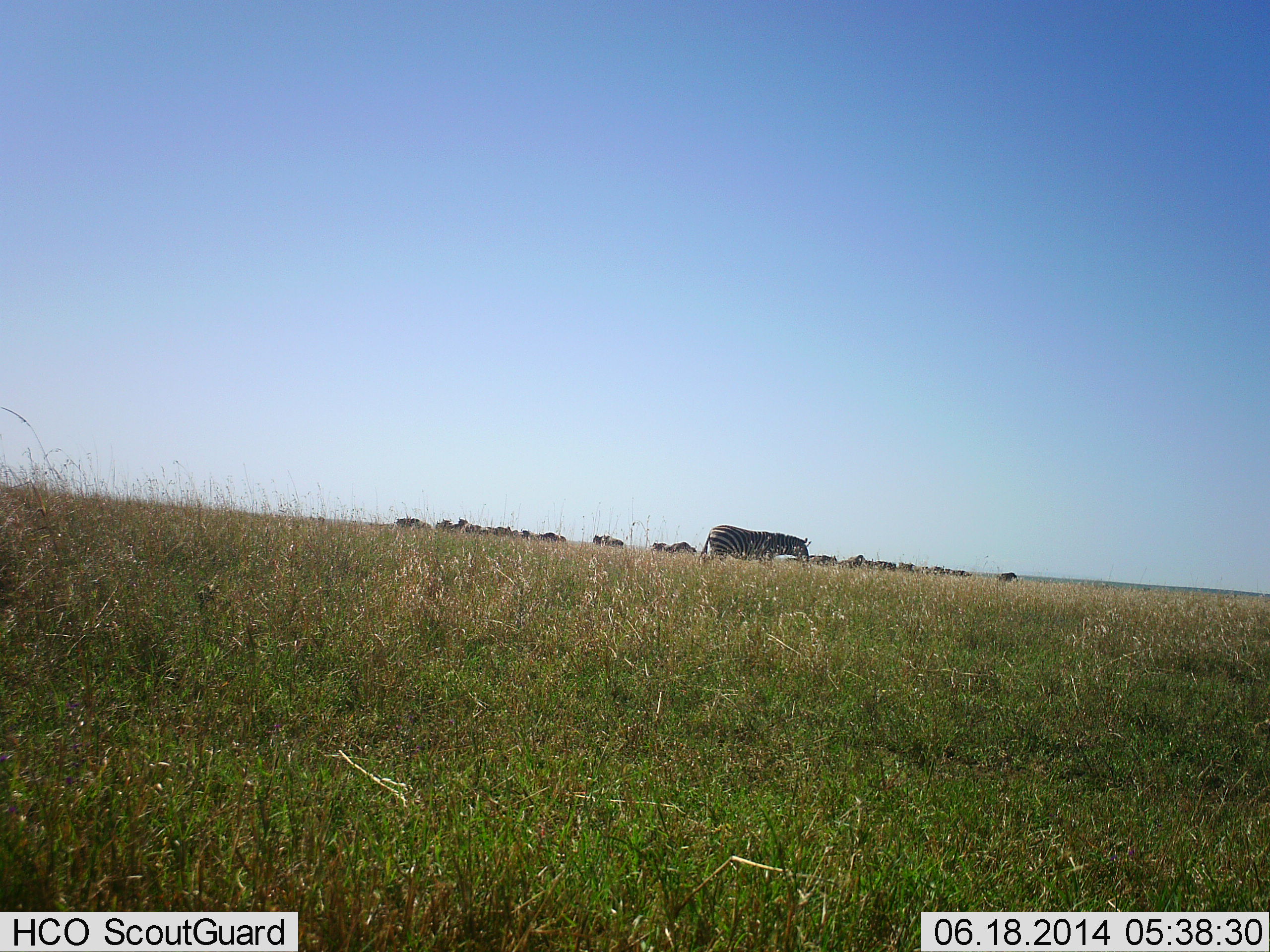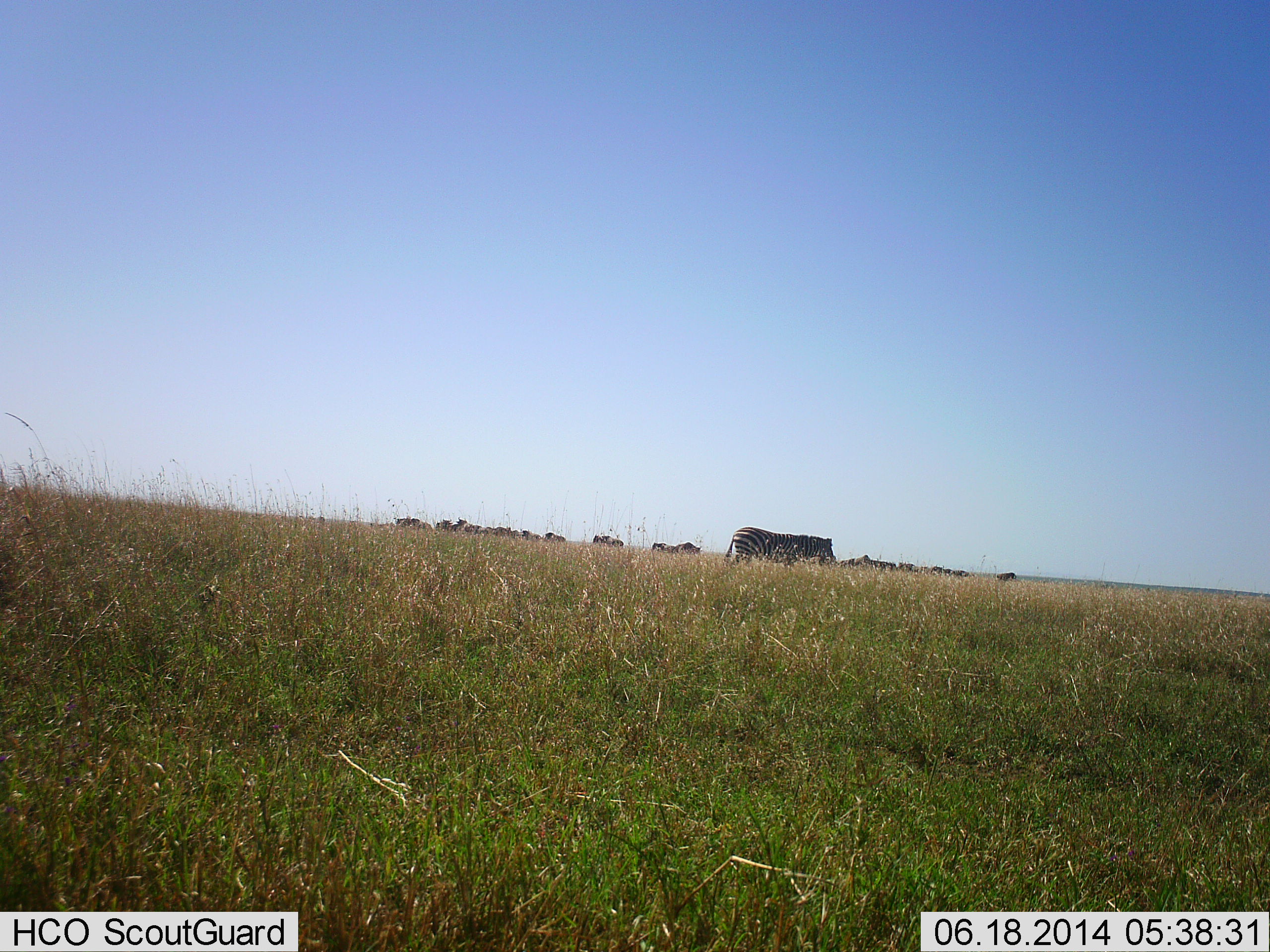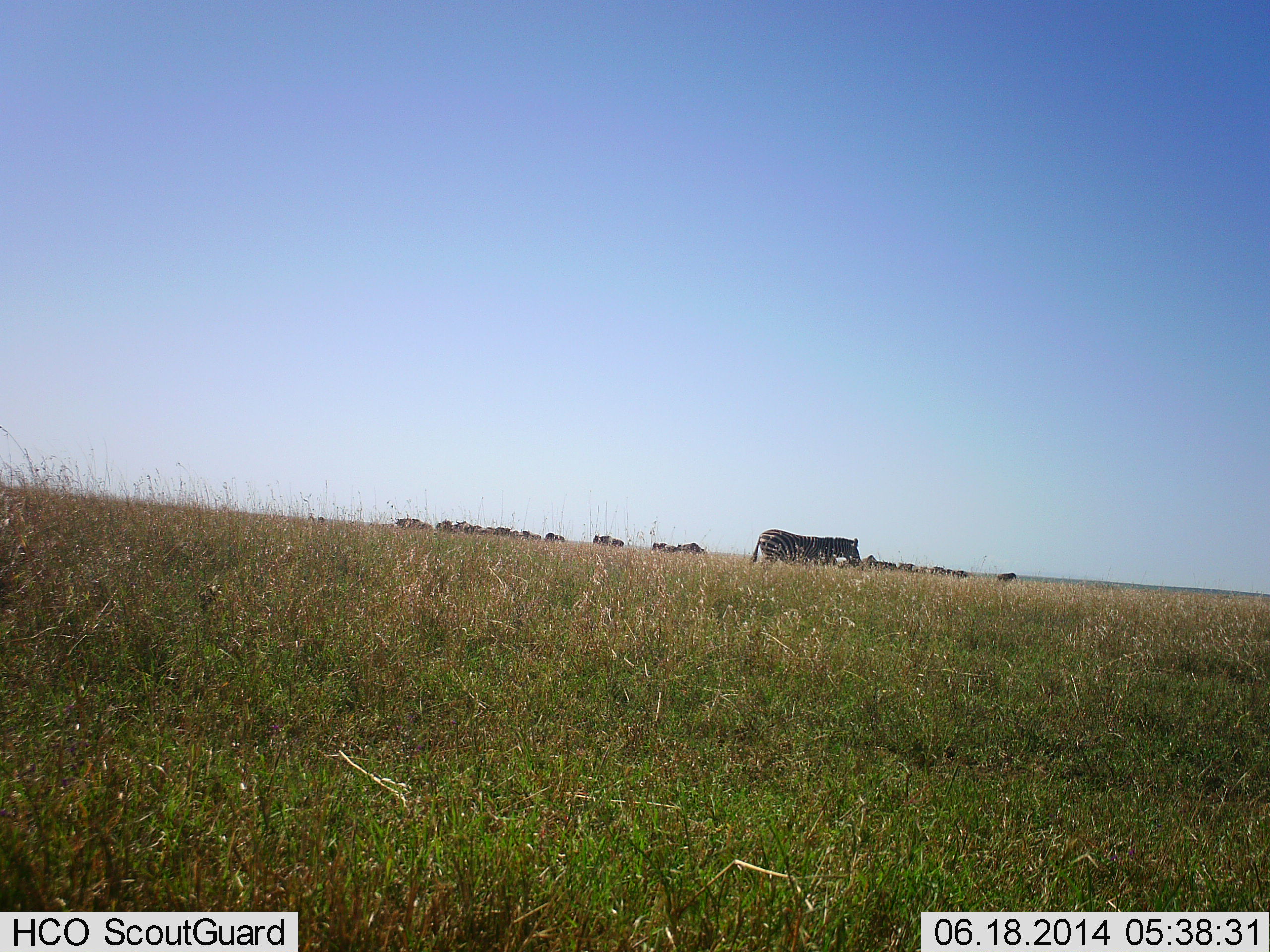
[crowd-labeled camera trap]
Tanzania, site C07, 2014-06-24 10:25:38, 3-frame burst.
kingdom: Animalia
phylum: Chordata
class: Mammalia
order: Perissodactyla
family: Equidae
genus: Equus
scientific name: Equus quagga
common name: plains zebra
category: zebra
Zebra (plains zebra) (Equus quagga), count 11-50. Behavior (volunteer vote fractions): standing 50%, resting 0%, moving 42%, interacting 8%. Young present (vote fraction): 0%. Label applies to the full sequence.